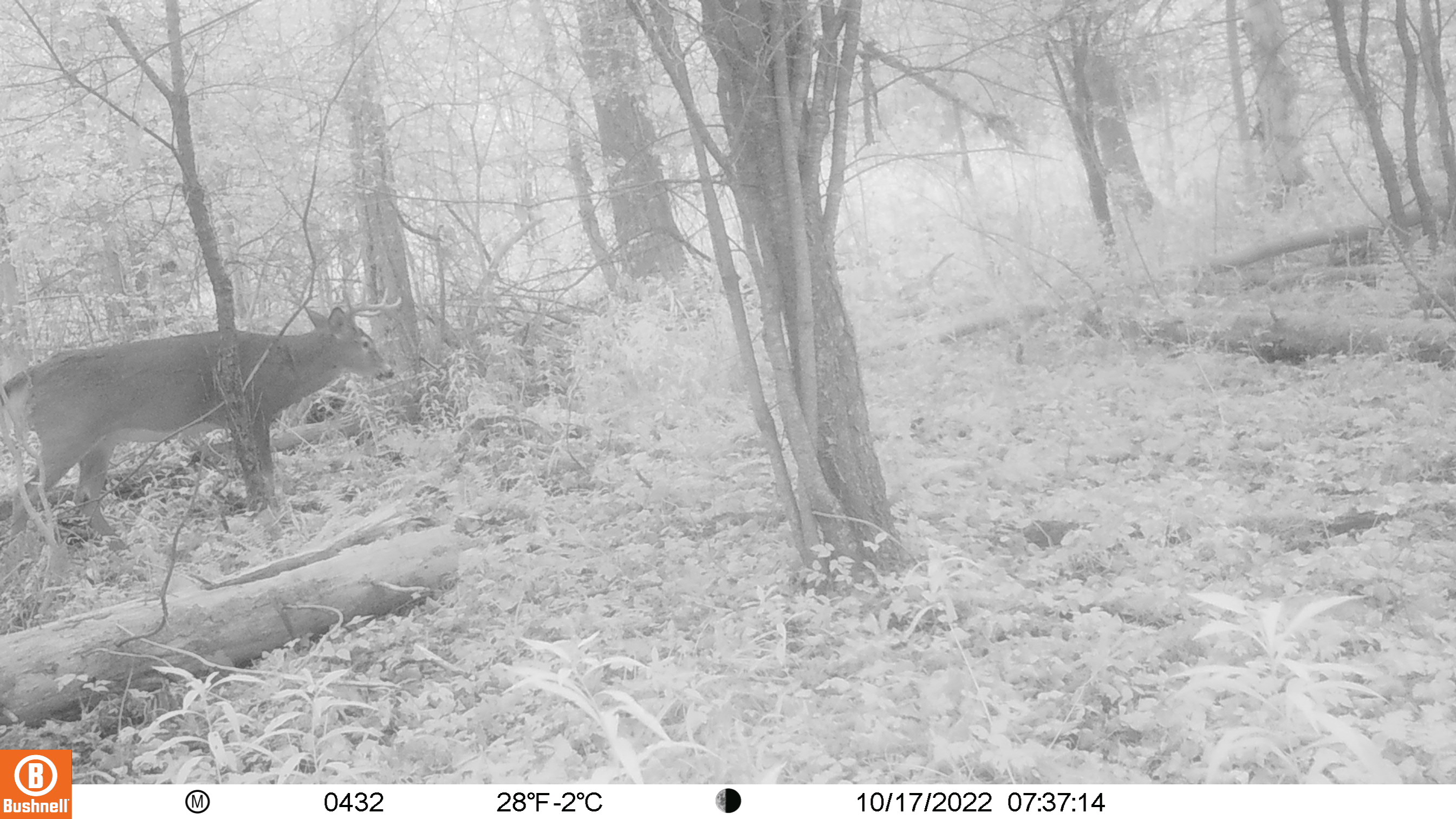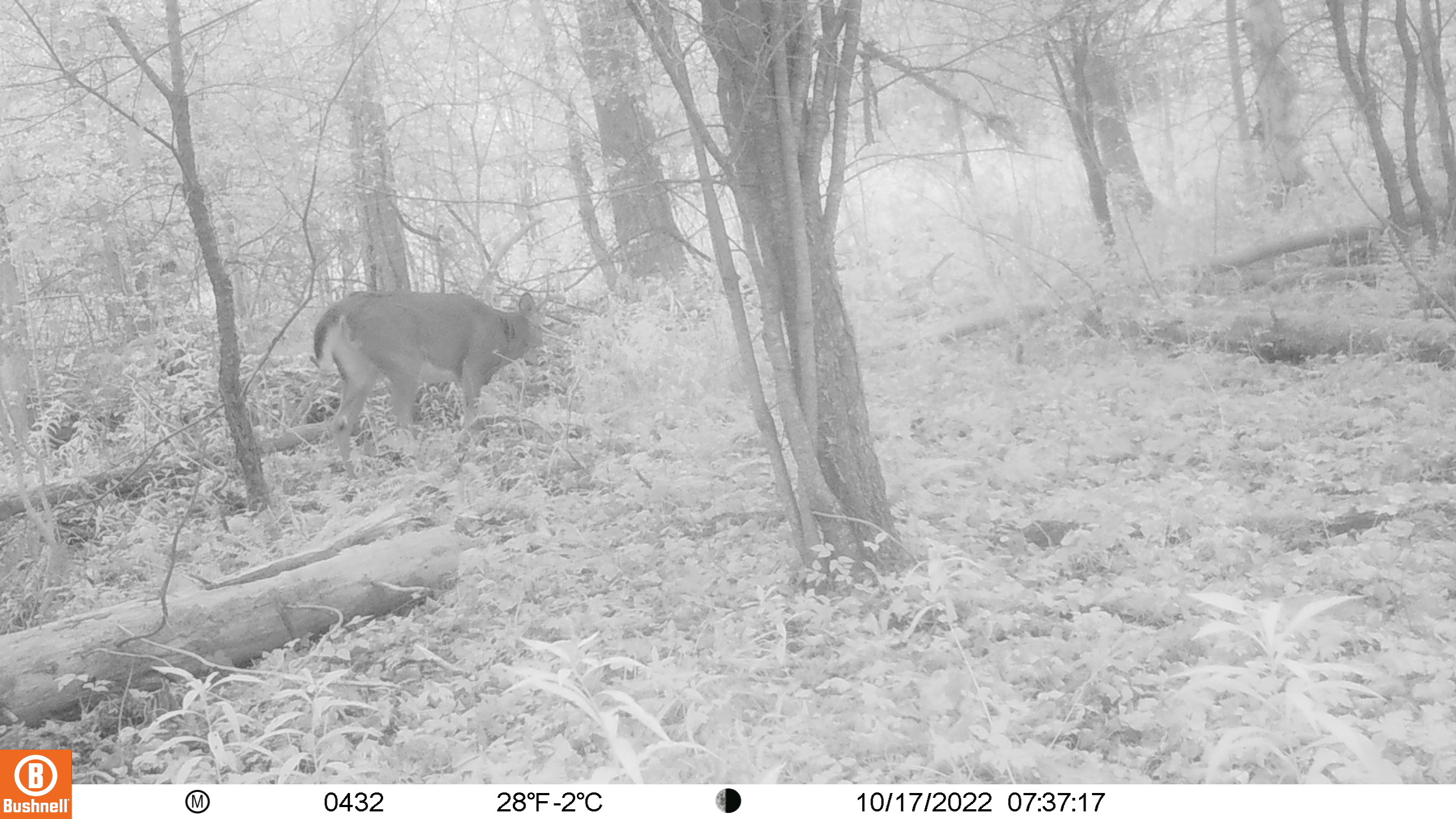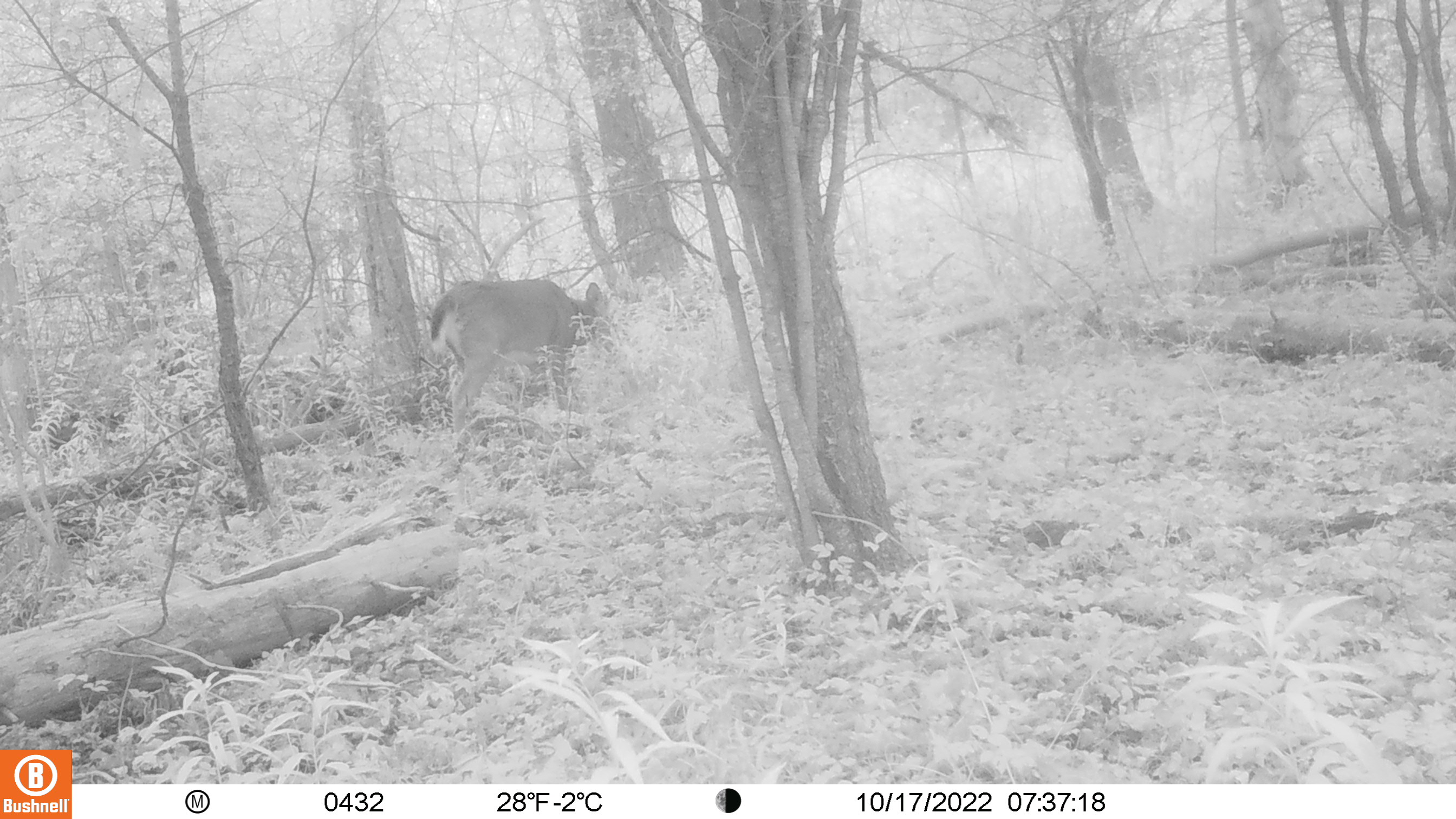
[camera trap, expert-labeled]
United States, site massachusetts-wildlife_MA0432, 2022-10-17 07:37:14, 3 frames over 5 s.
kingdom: Animalia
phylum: Chordata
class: Mammalia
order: Artiodactyla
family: Cervidae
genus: Odocoileus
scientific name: Odocoileus virginianus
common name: white-tailed deer